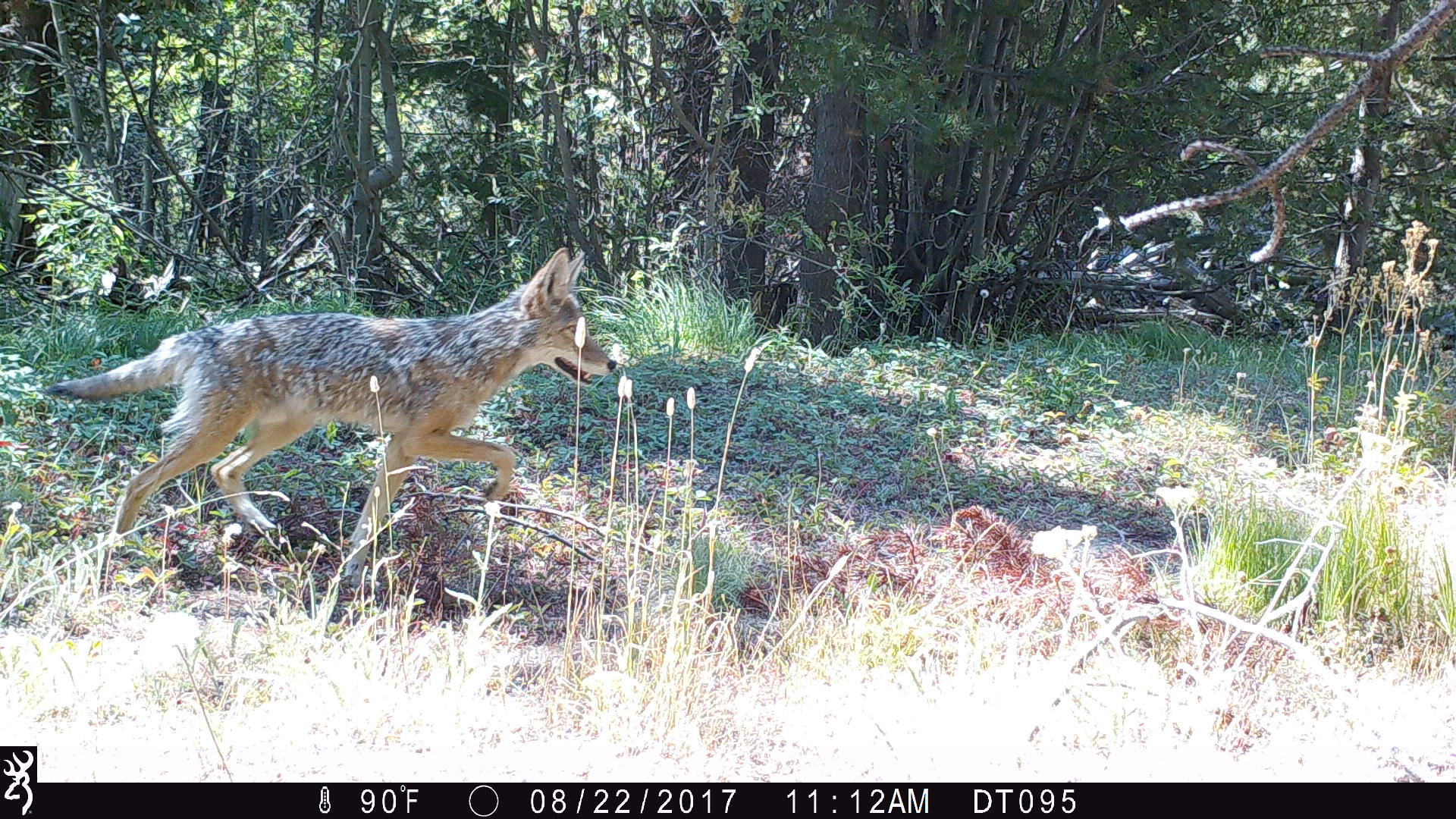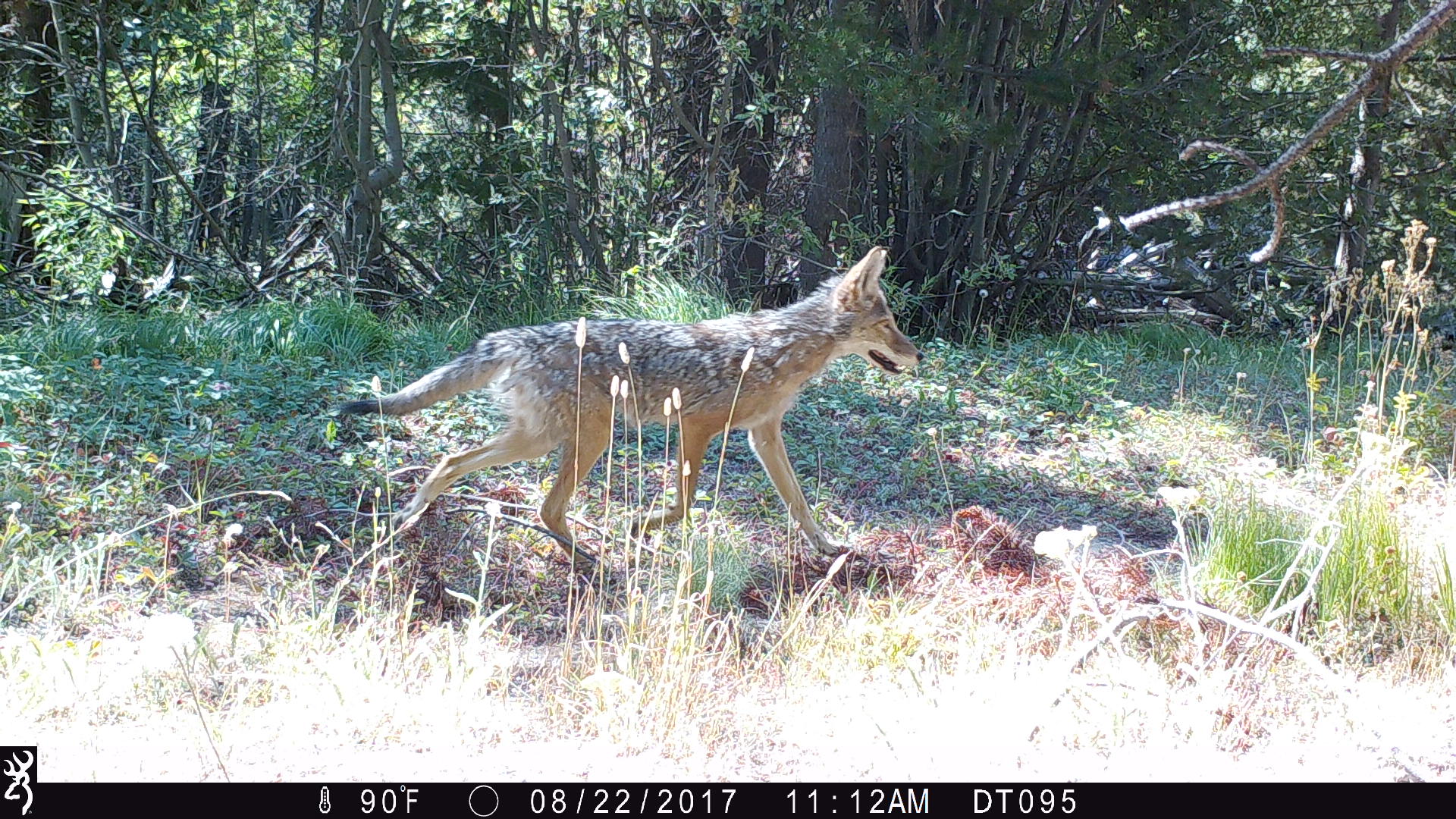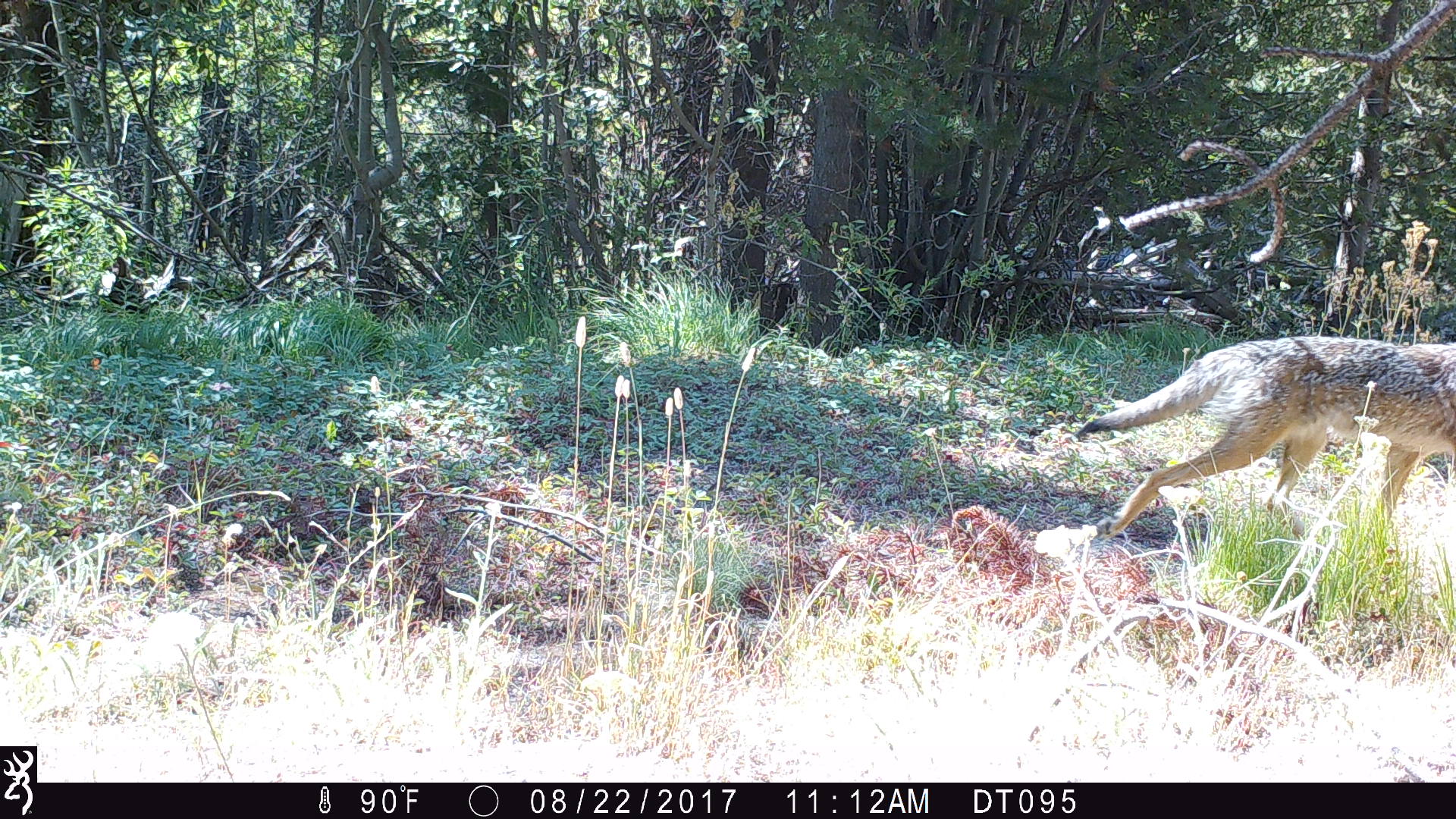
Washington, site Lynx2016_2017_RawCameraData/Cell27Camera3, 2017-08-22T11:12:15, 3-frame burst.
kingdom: Animalia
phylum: Chordata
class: Mammalia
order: Carnivora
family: Canidae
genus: Canis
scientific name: Canis latrans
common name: coyote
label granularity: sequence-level